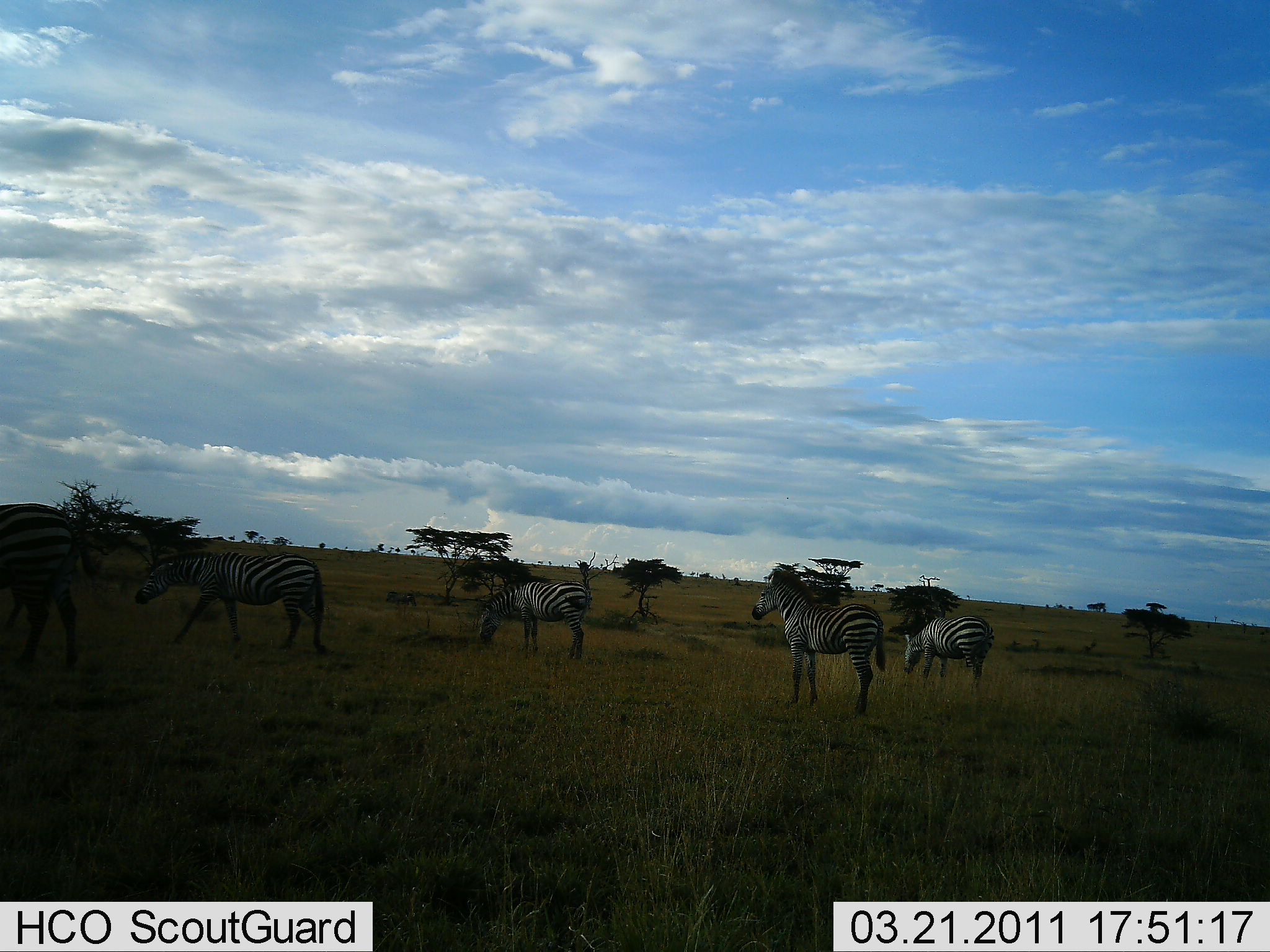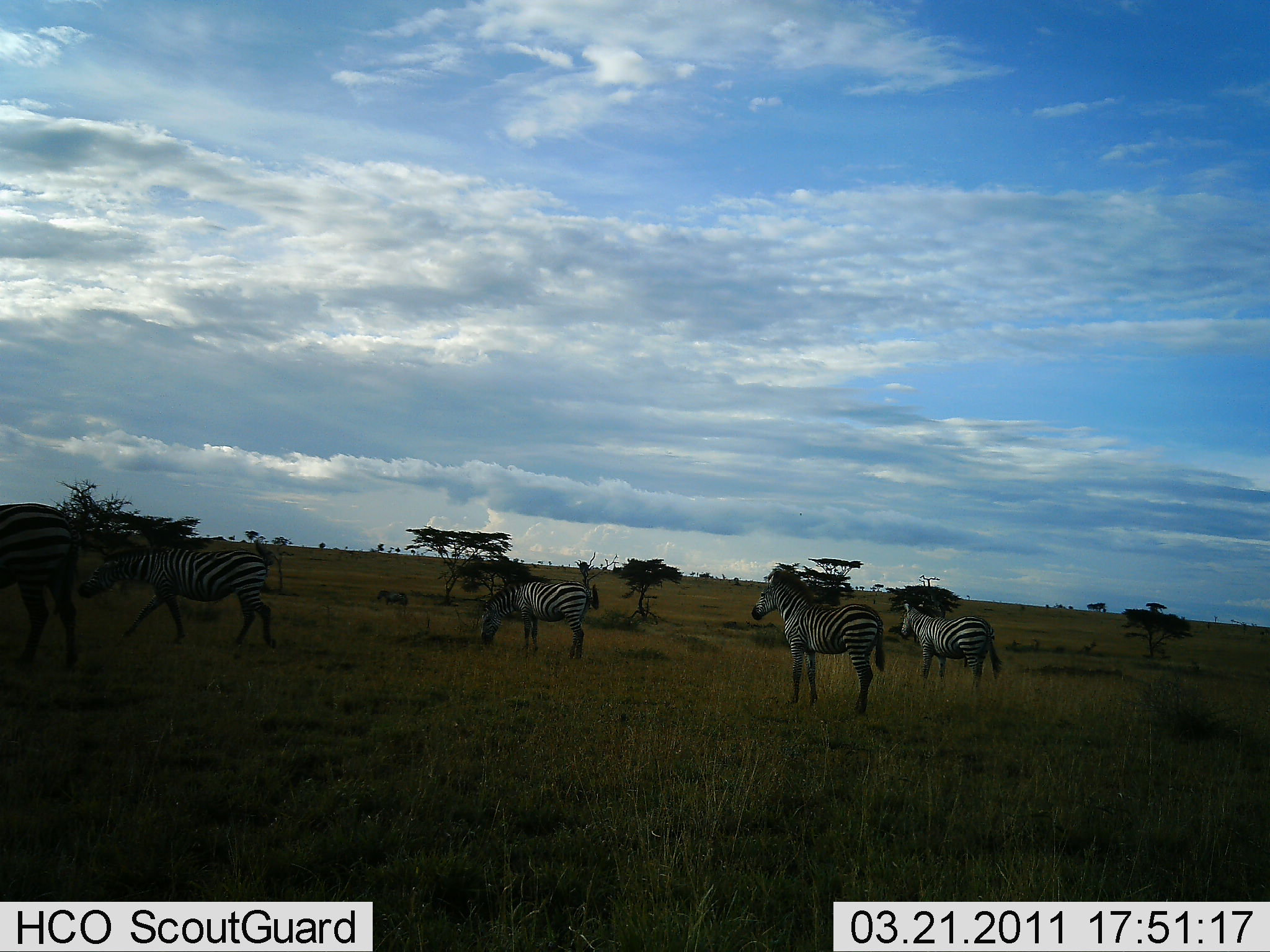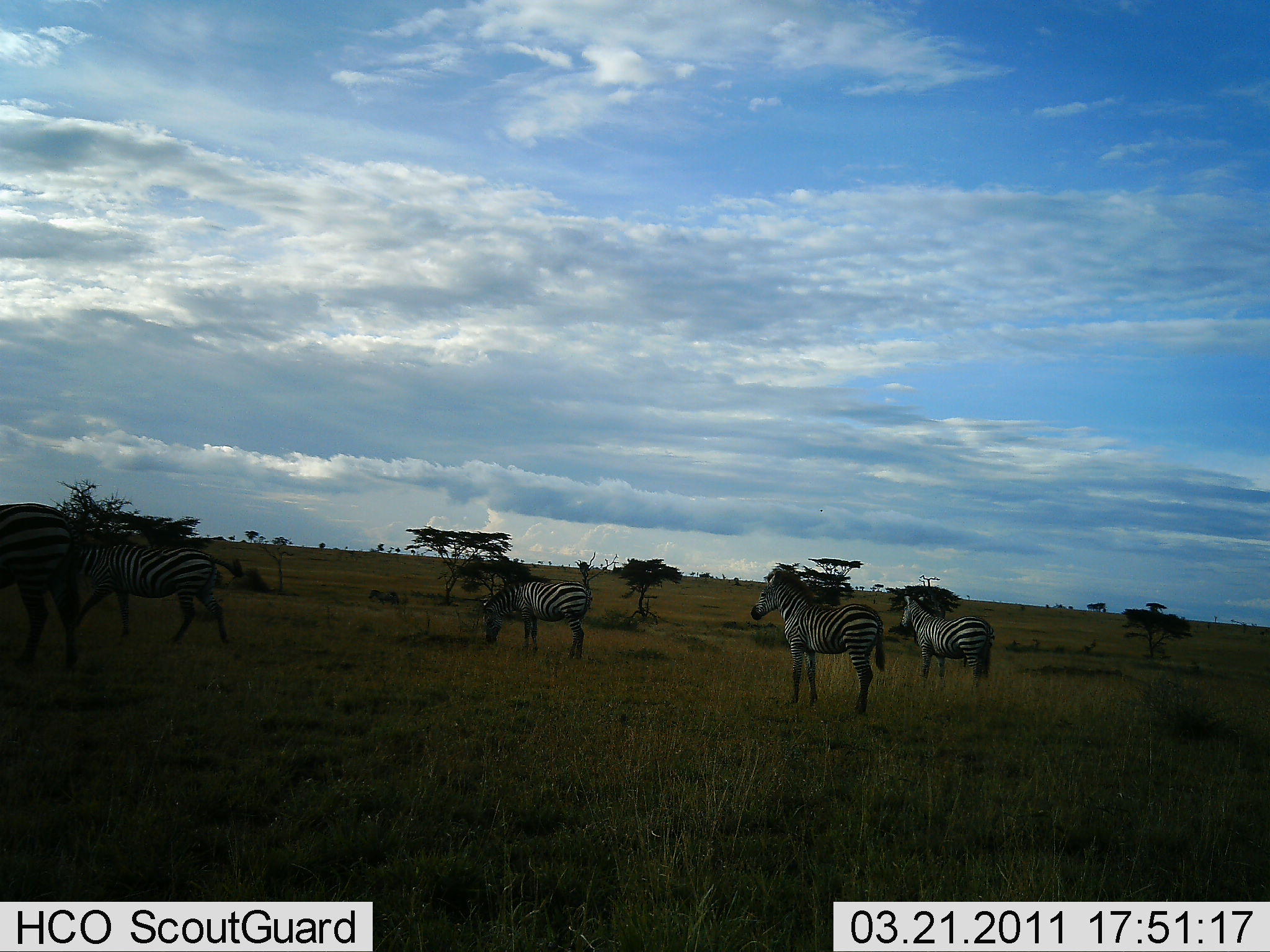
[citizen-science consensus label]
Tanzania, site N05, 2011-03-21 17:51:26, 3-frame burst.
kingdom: Animalia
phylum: Chordata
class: Mammalia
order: Perissodactyla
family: Equidae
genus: Equus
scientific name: Equus quagga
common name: plains zebra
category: zebra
Zebra (plains zebra) (Equus quagga), count 5. Behavior (volunteer vote fractions): standing 92%, resting 0%, moving 31%, interacting 0%. Young present (vote fraction): 0%. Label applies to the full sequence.